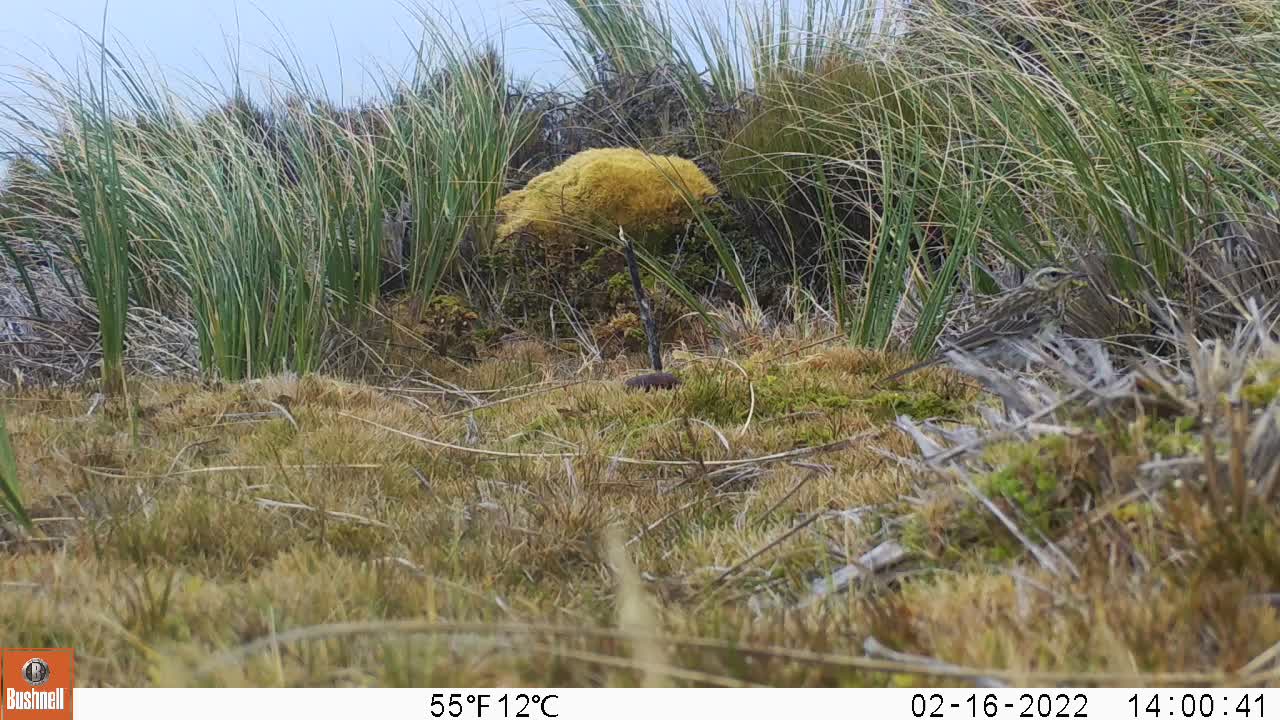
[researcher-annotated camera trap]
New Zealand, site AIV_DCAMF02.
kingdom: Animalia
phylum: Chordata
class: Aves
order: Passeriformes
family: Motacillidae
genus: Anthus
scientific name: Anthus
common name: pipit